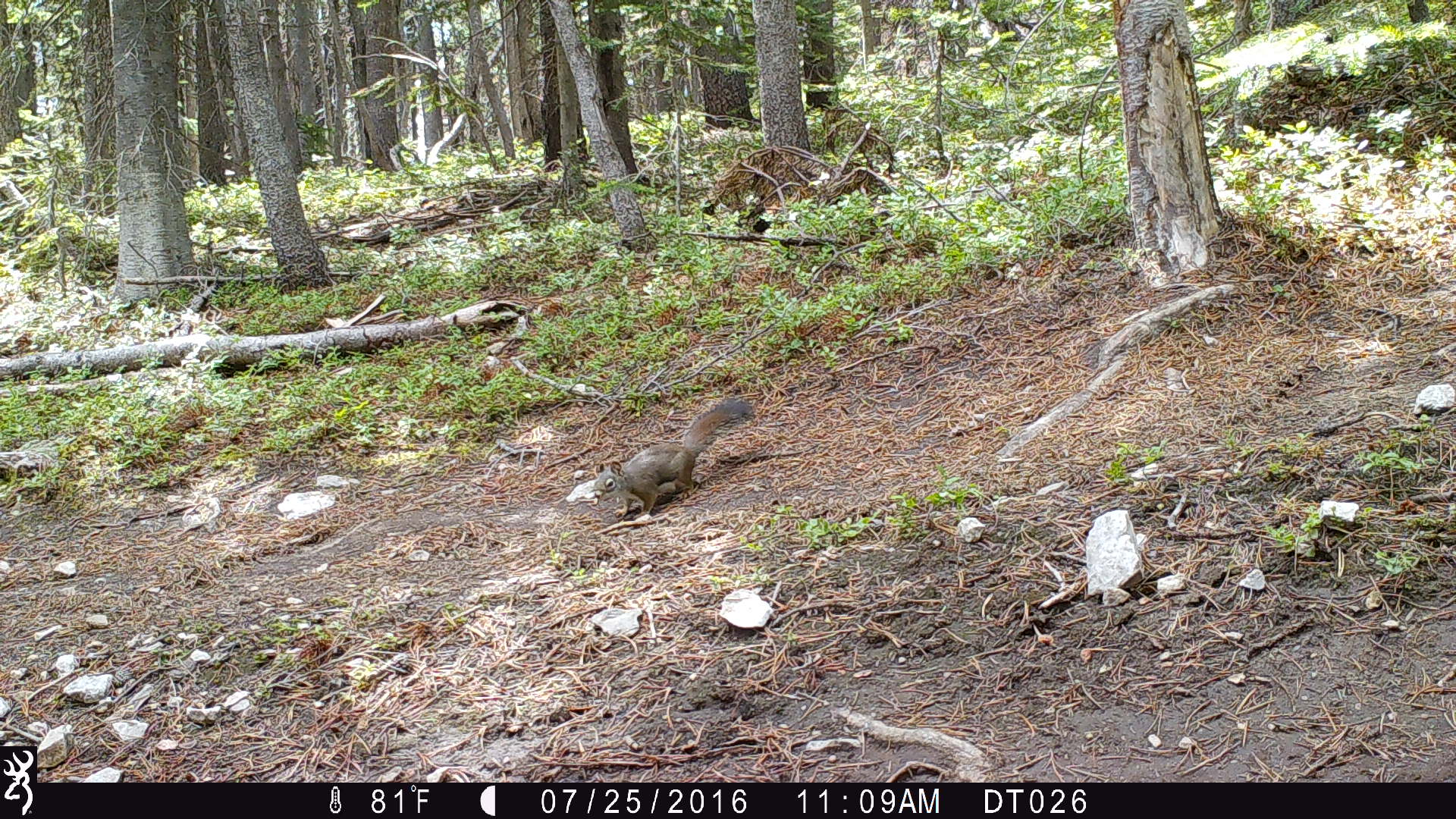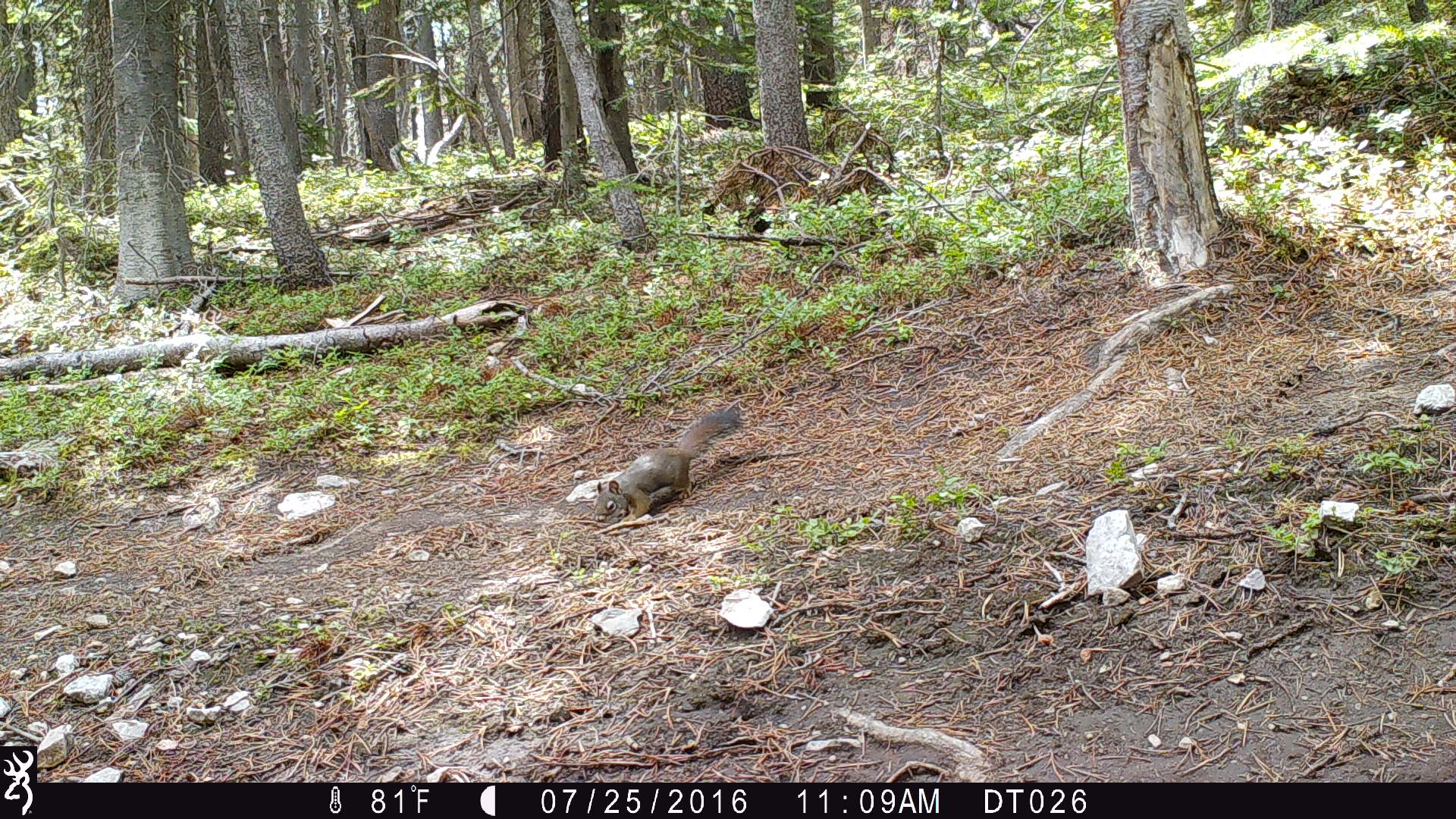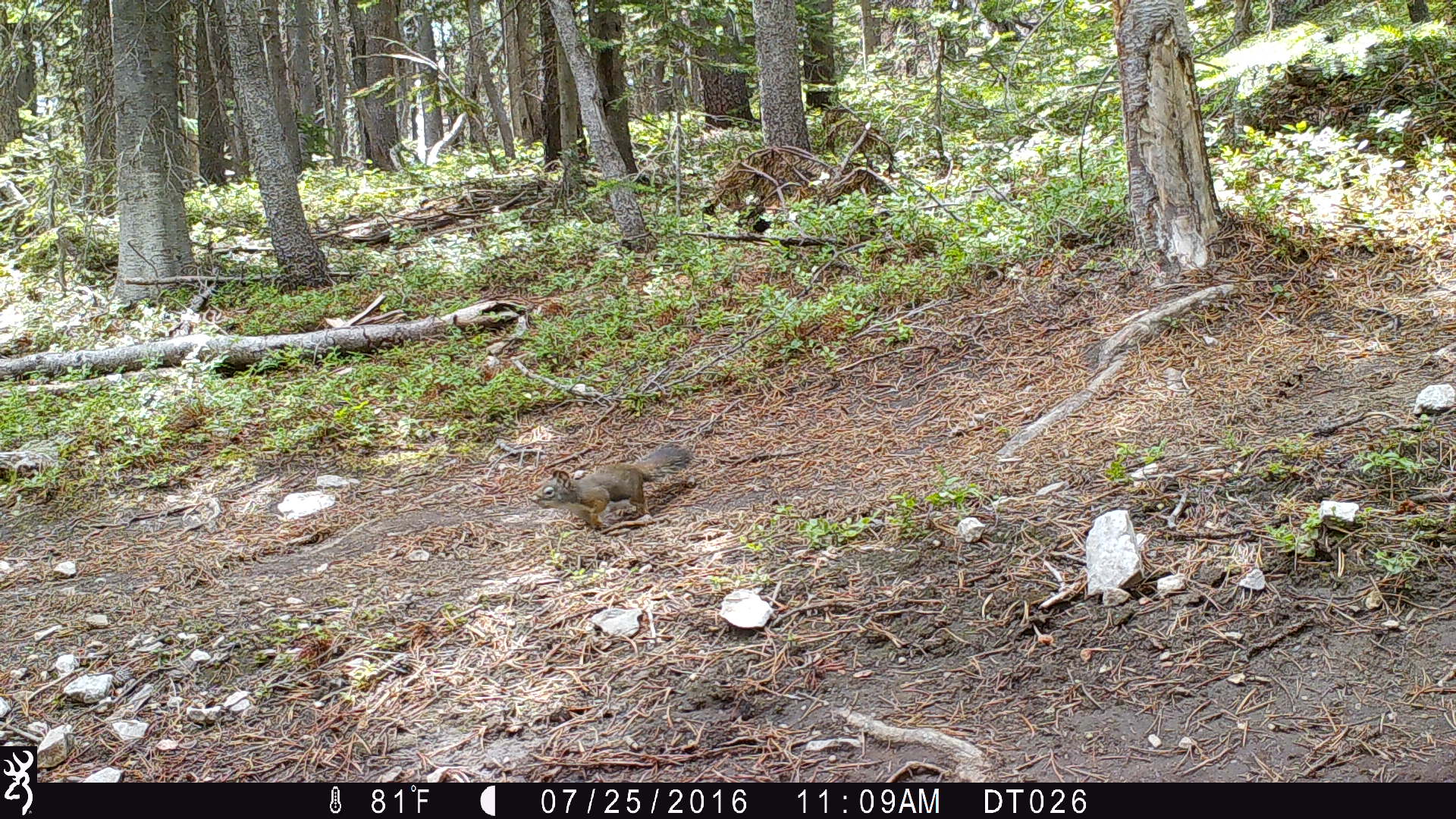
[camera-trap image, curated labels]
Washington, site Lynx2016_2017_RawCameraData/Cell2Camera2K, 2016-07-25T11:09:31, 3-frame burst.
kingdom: Animalia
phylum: Chordata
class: Mammalia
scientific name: Mammalia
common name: small mammal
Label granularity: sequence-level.